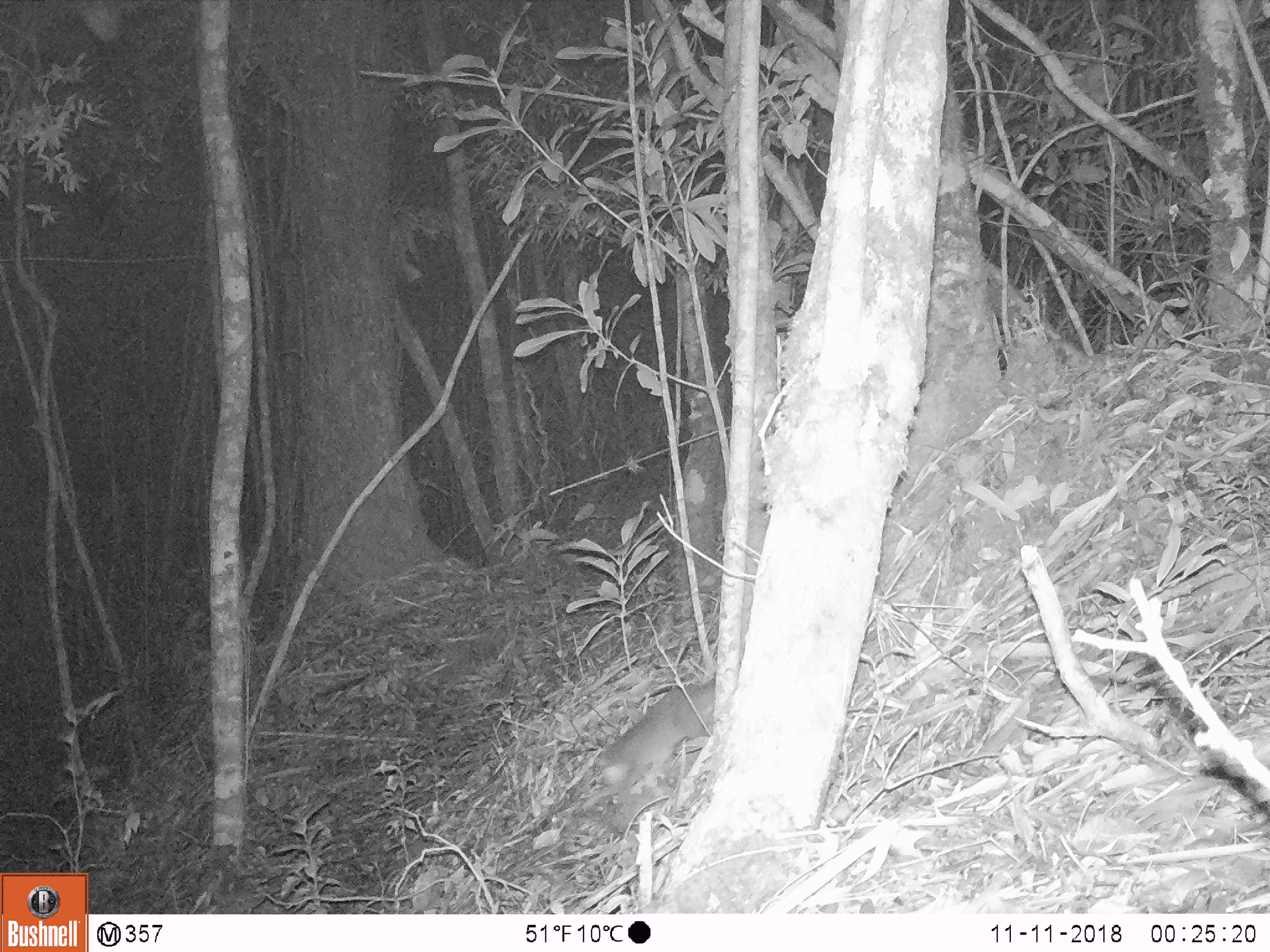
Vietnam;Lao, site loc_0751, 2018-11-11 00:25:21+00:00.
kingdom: Animalia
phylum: Chordata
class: Mammalia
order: Carnivora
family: Mustelidae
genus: Melogale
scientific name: Melogale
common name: ferret badger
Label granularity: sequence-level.